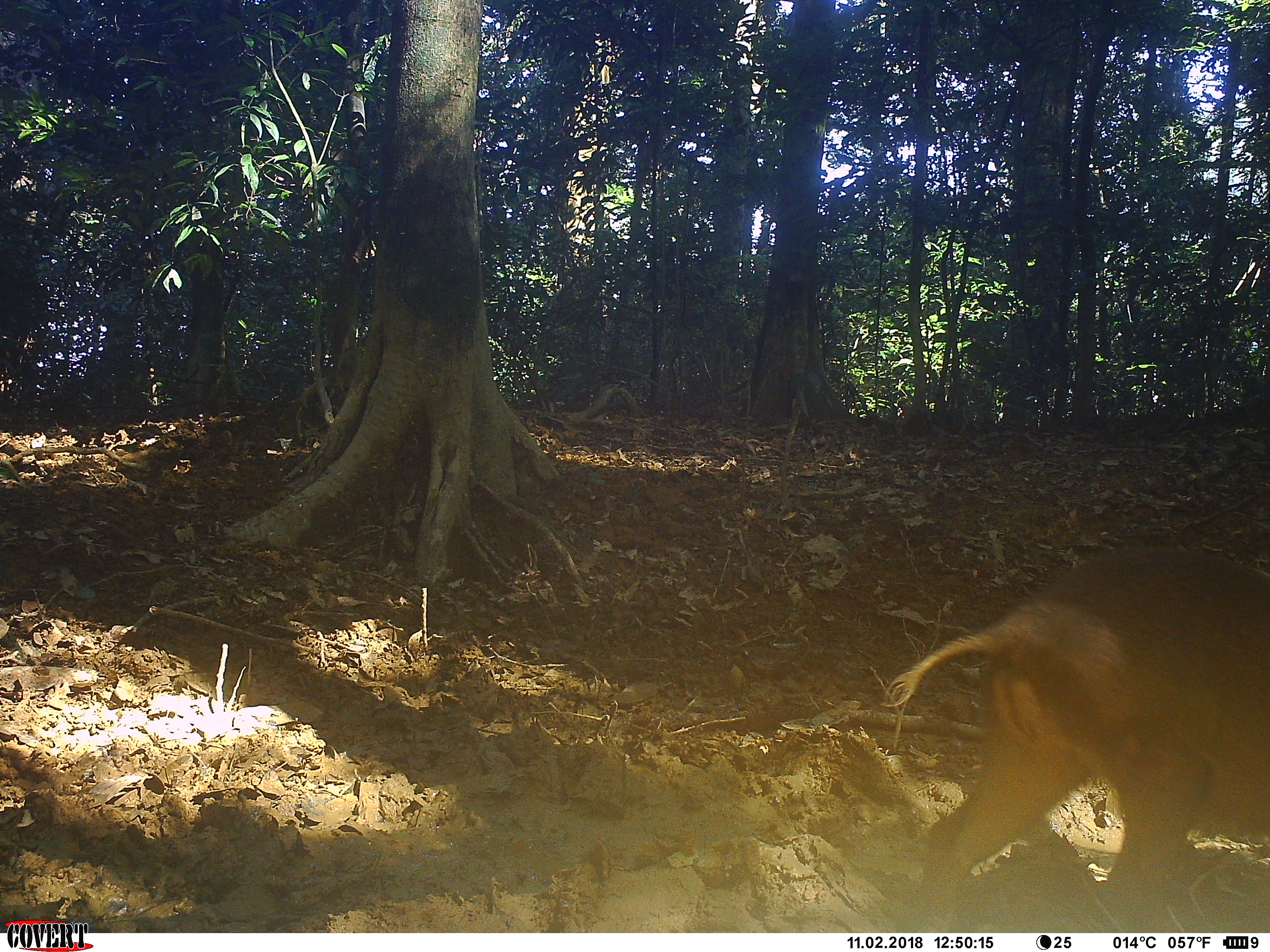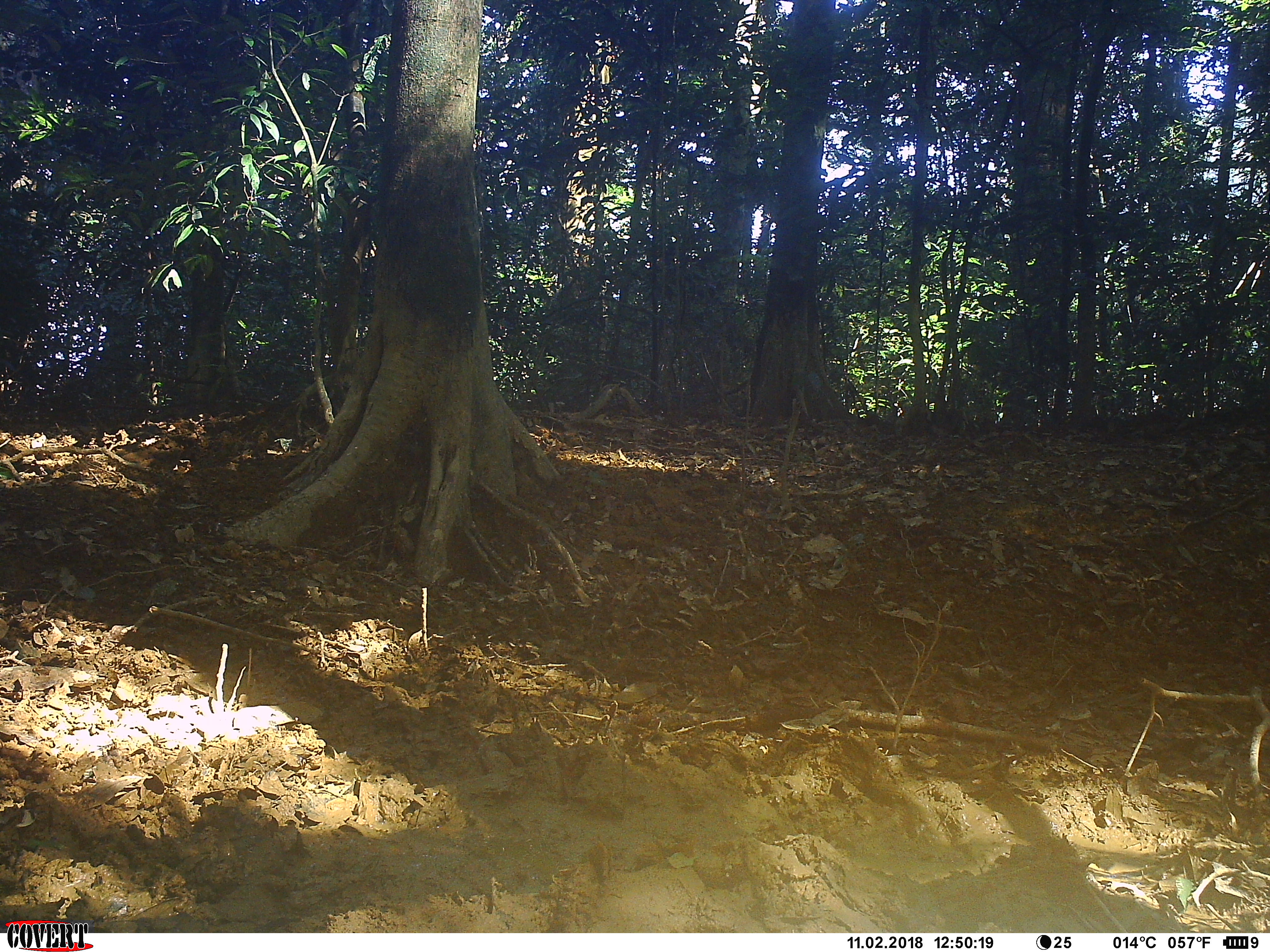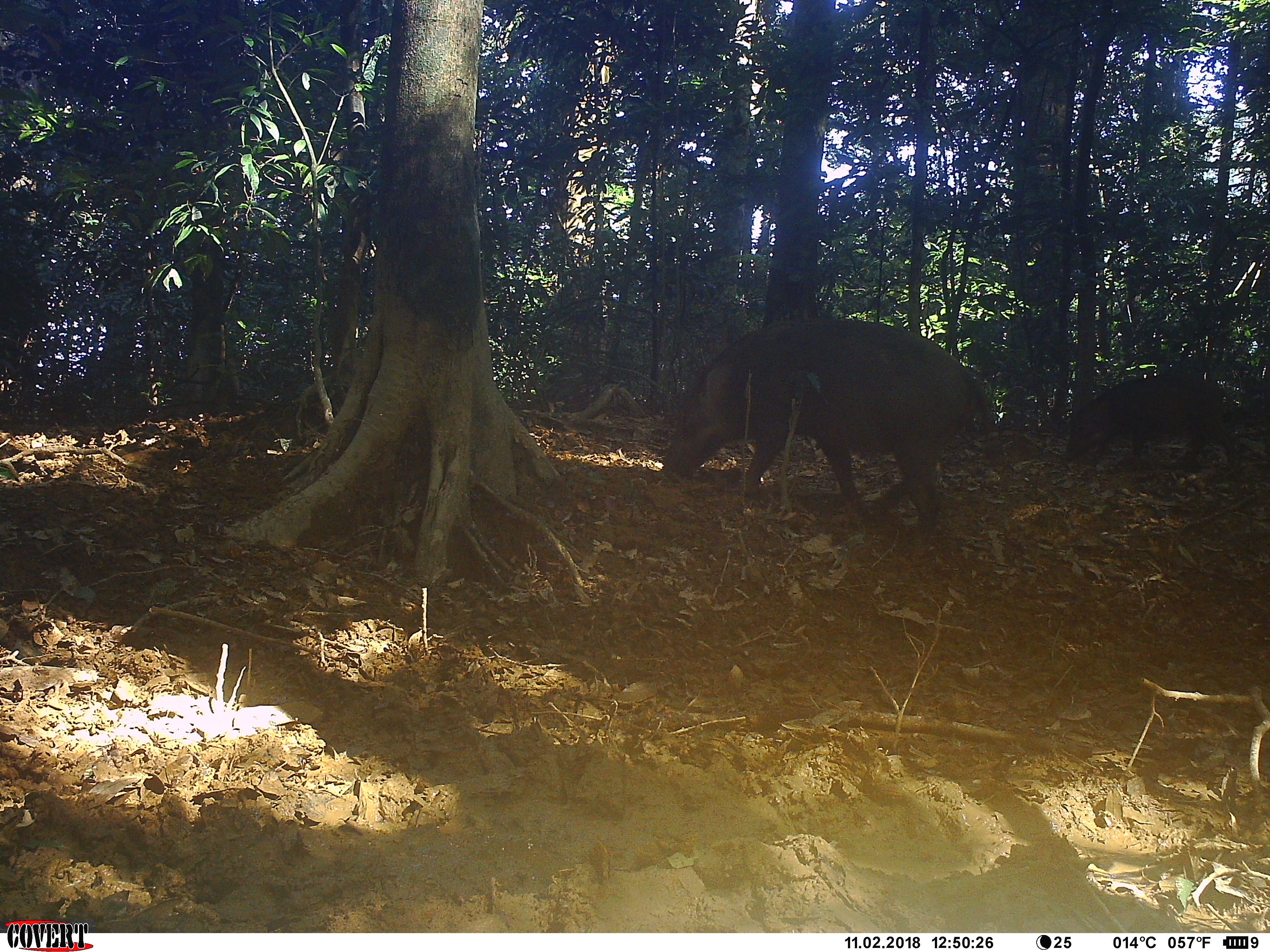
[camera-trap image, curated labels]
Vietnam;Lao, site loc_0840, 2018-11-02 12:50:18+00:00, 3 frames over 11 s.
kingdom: Animalia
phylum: Chordata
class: Mammalia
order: Artiodactyla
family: Suidae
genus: Sus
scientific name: Sus scrofa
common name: eurasian wild pig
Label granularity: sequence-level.